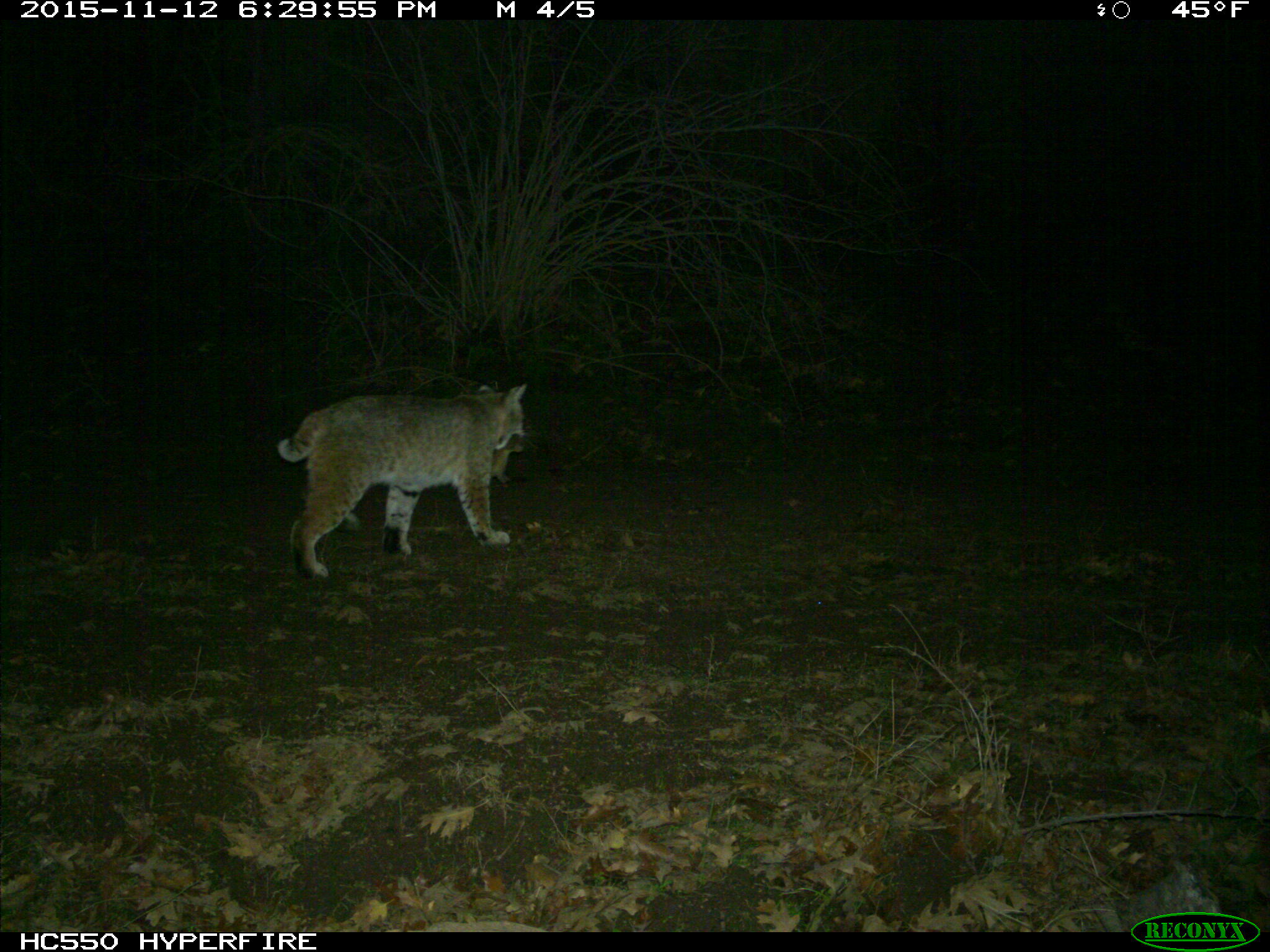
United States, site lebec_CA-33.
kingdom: Animalia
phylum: Chordata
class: Mammalia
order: Carnivora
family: Felidae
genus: Lynx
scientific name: Lynx rufus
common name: bobcat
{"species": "Lynx rufus (bobcat)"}